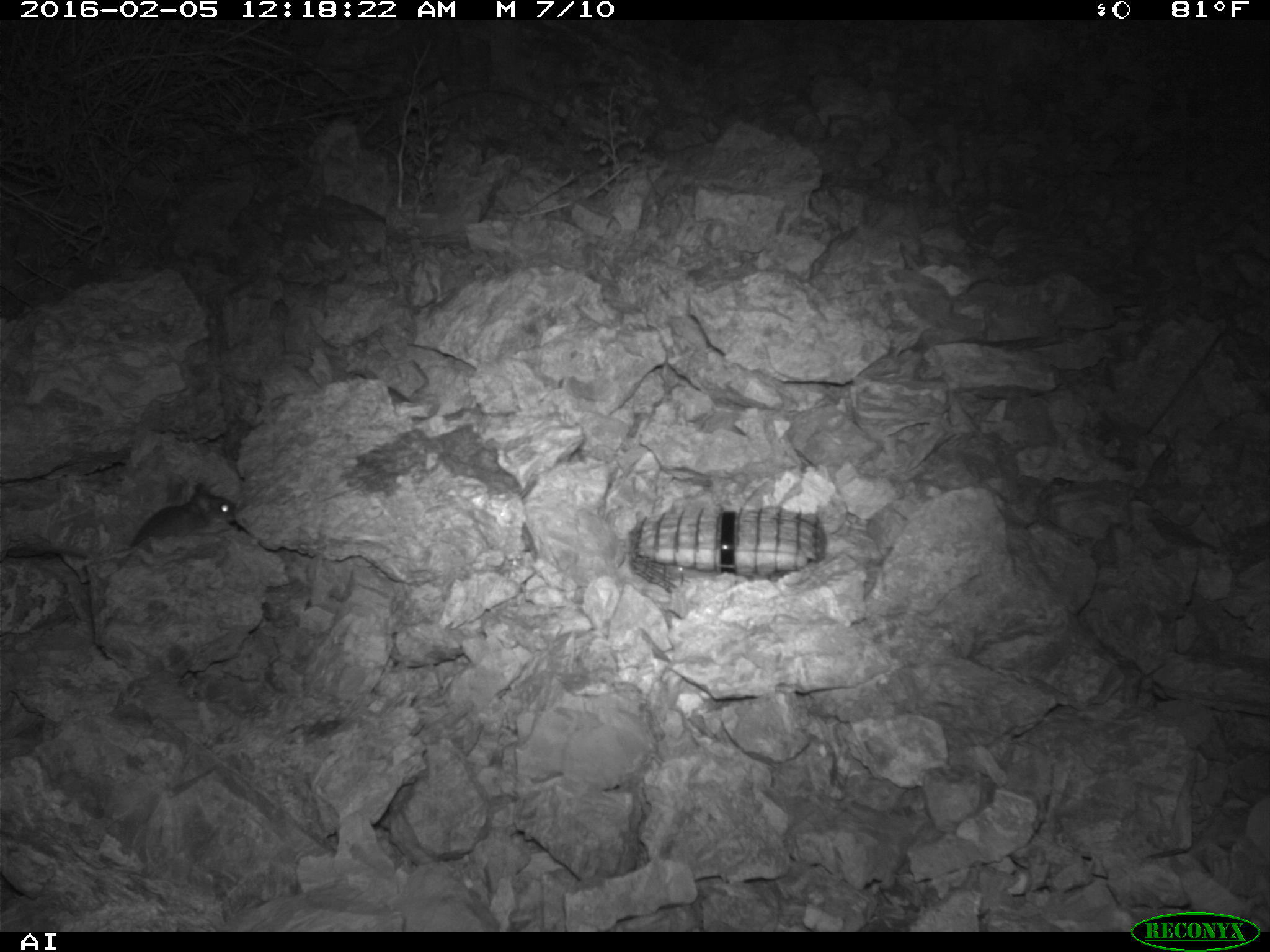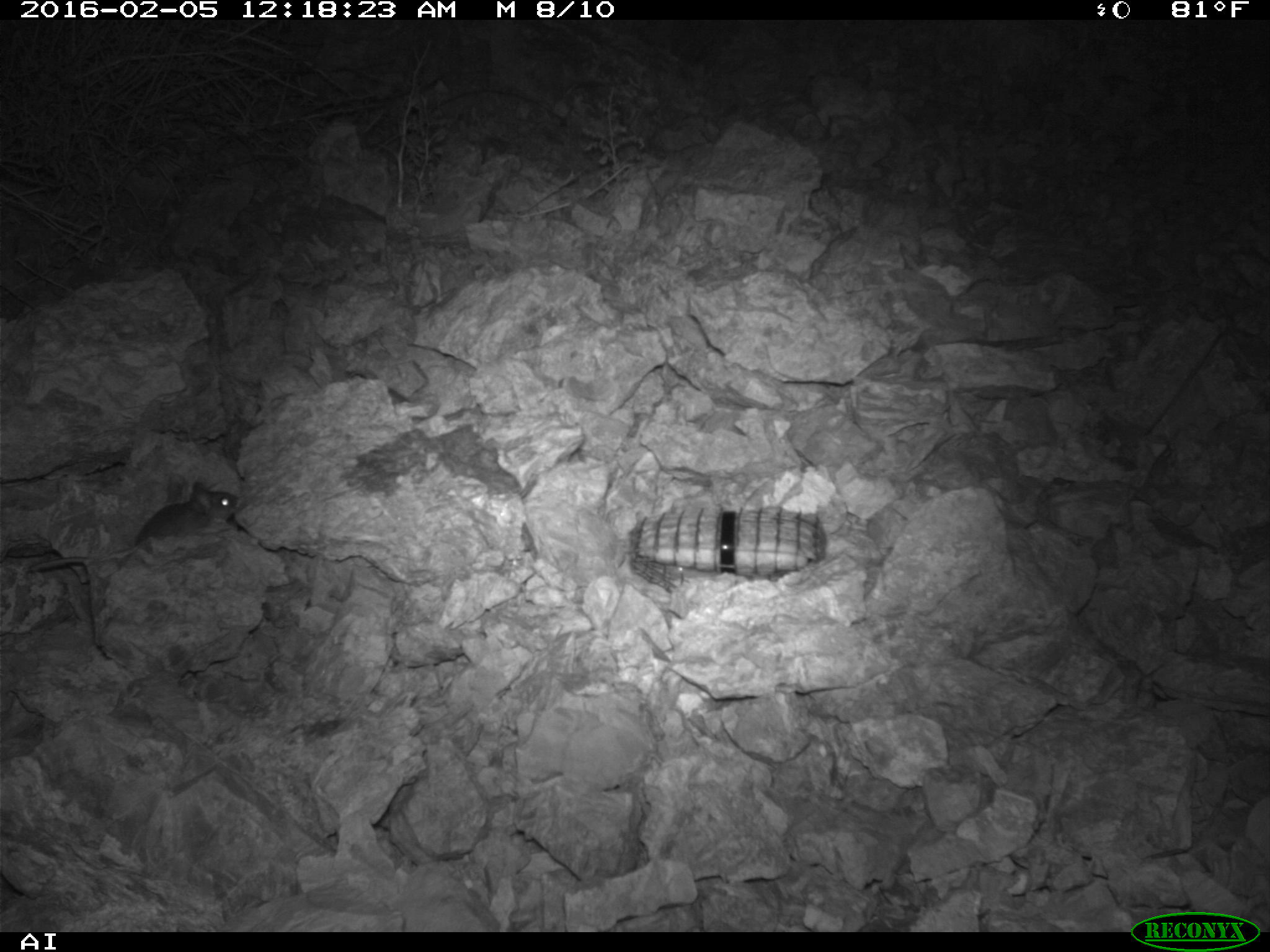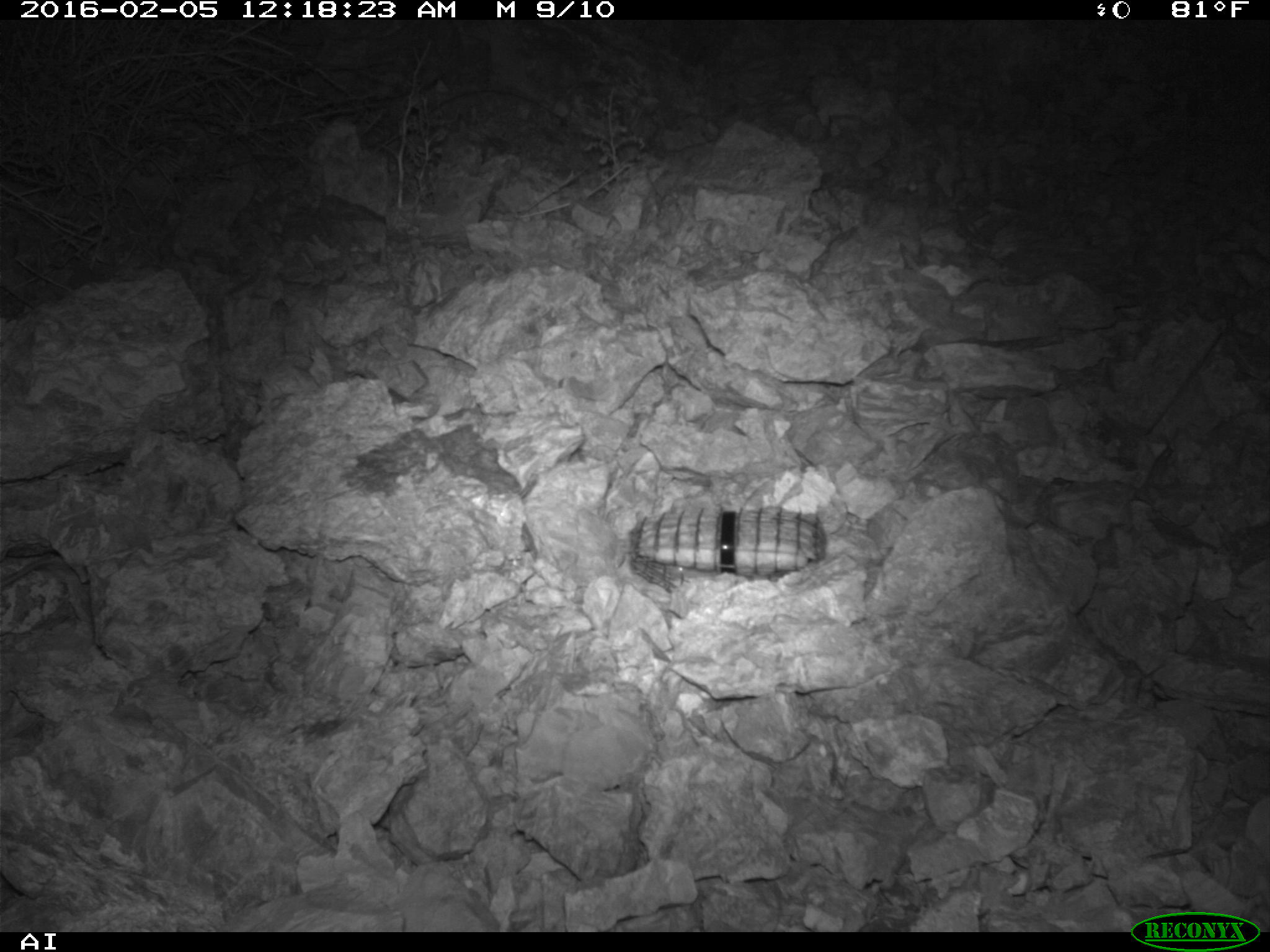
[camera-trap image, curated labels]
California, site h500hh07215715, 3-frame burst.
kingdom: Animalia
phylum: Chordata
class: Mammalia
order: Rodentia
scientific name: Rodentia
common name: rodent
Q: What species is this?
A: Rodent (Rodentia).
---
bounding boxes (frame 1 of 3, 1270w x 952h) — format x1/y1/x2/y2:
rodent: 1/482/238/557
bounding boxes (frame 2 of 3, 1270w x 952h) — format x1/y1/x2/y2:
rodent: 28/479/239/572